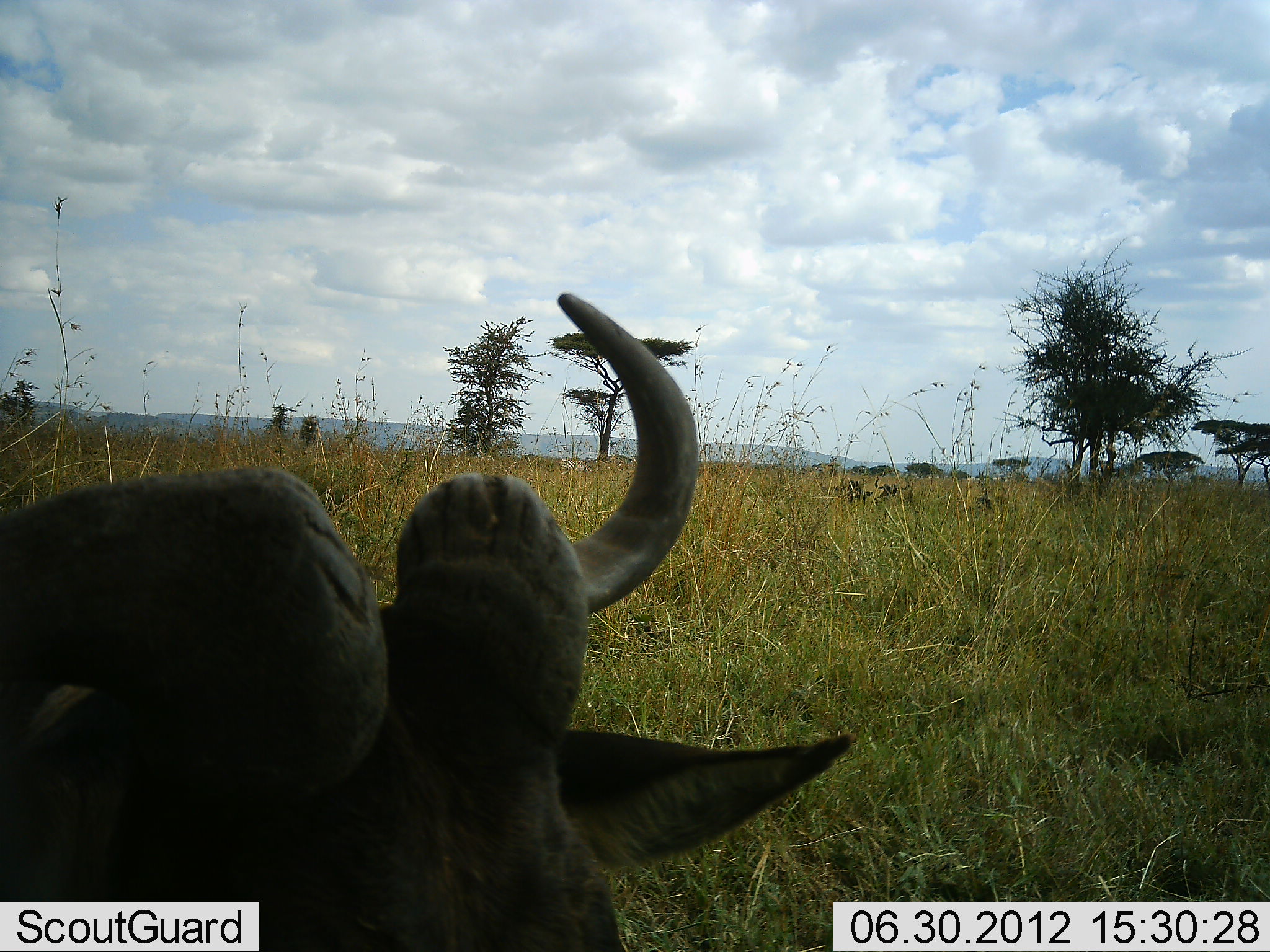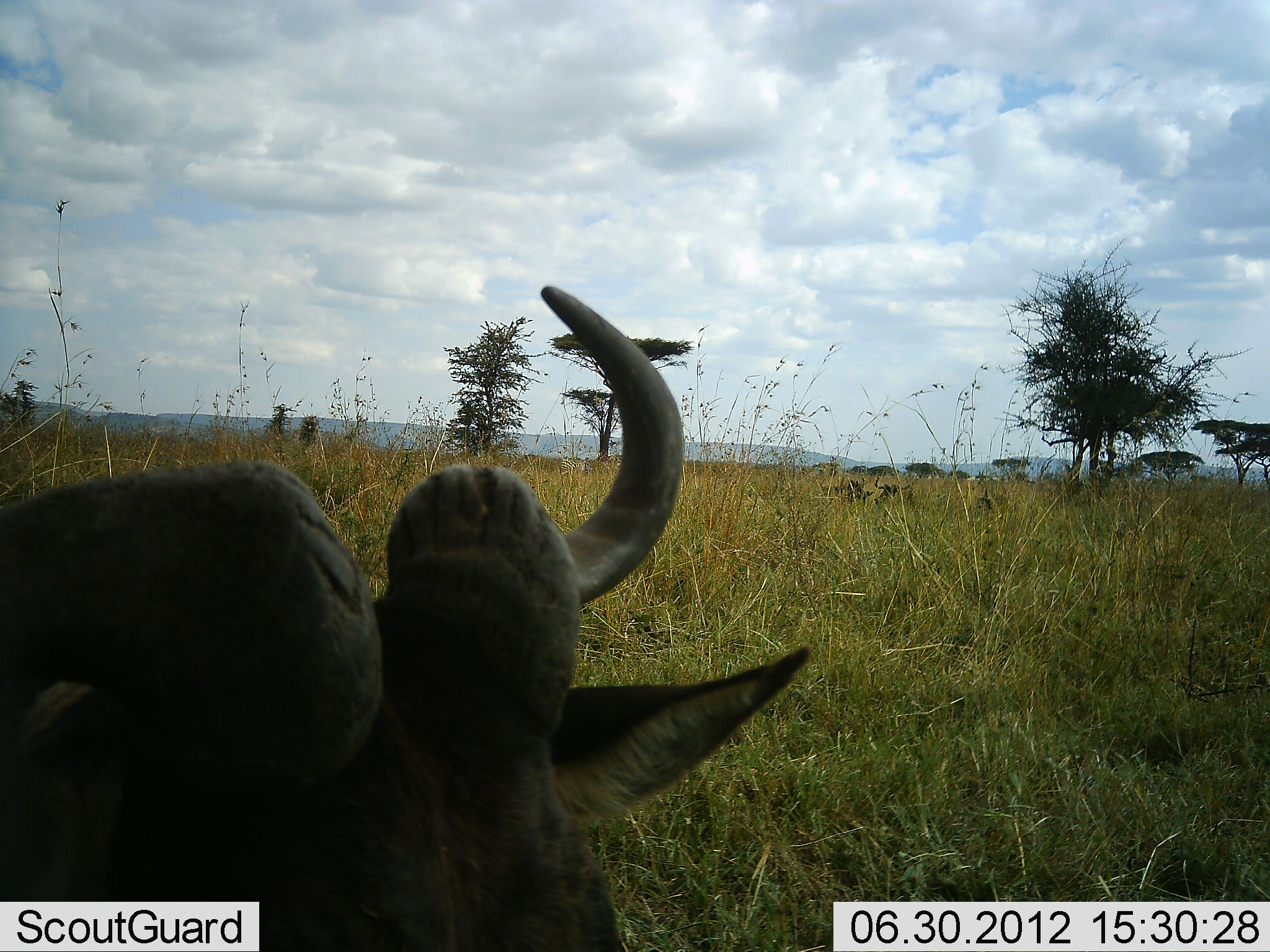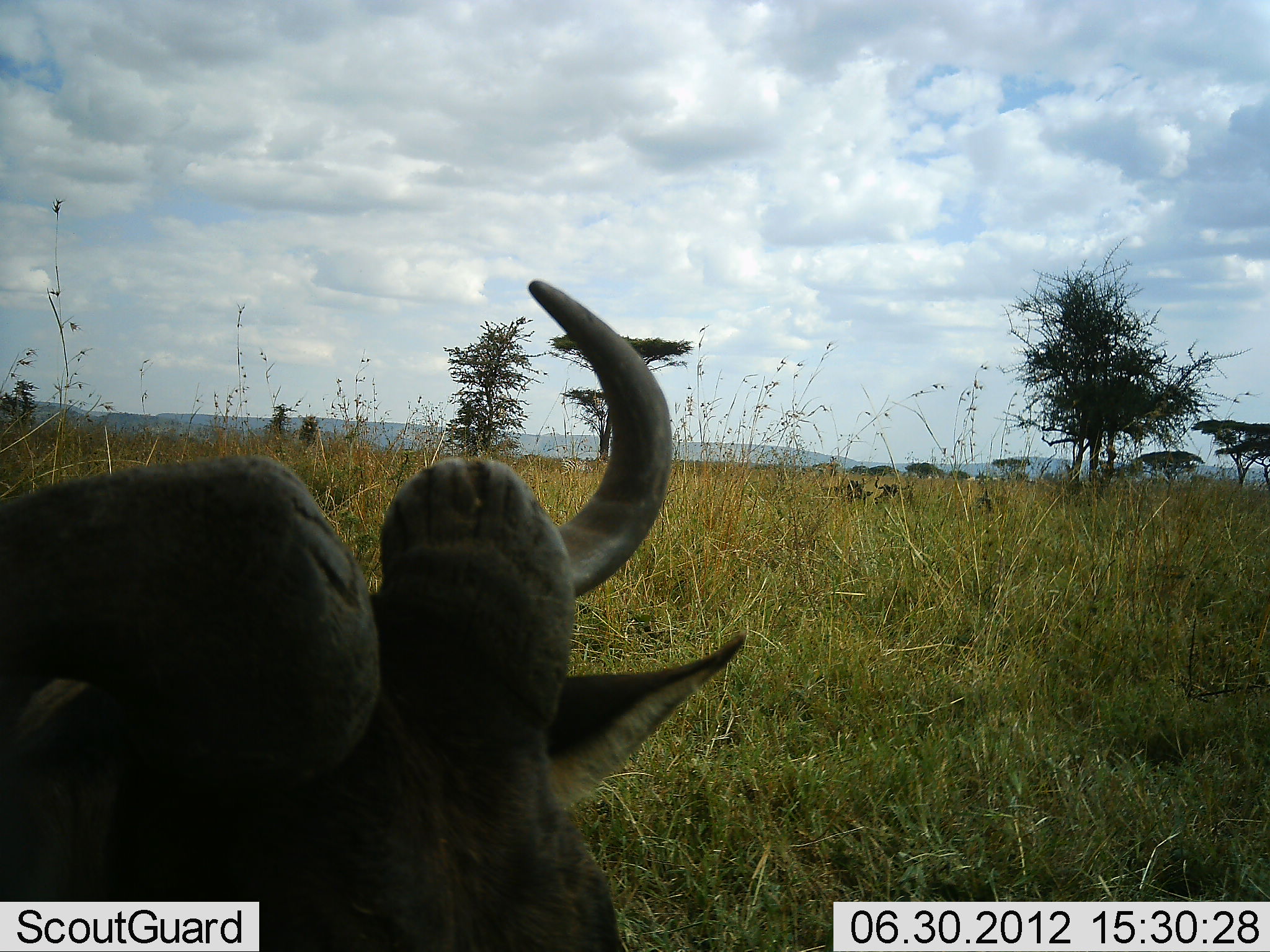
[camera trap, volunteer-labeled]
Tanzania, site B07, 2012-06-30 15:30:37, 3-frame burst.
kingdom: Animalia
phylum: Chordata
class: Mammalia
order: Artiodactyla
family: Bovidae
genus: Connochaetes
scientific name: Connochaetes taurinus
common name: blue wildebeest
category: wildebeest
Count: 1.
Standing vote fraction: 20%.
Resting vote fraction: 80%.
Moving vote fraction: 0%.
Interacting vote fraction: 0%.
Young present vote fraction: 0%.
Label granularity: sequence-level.